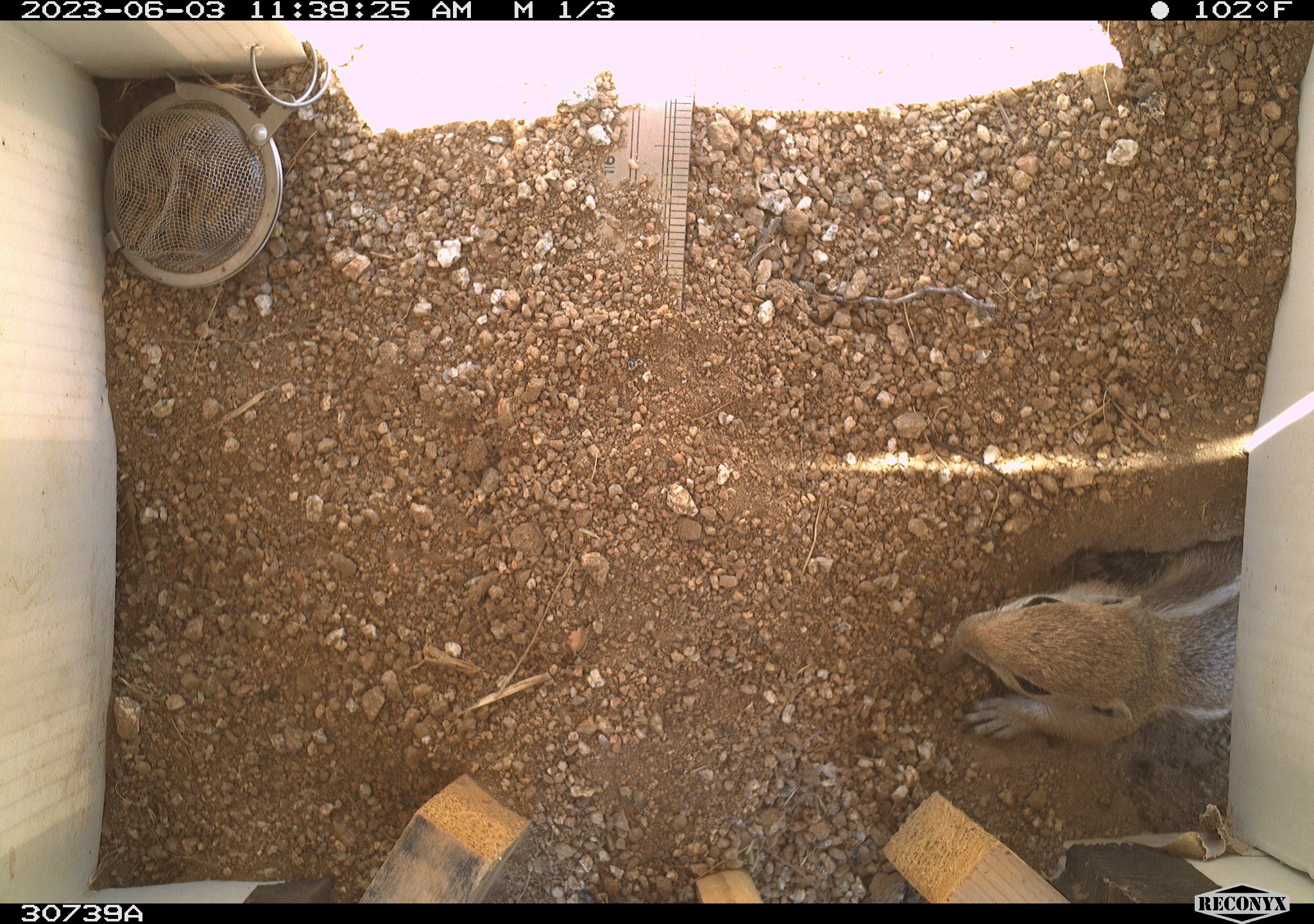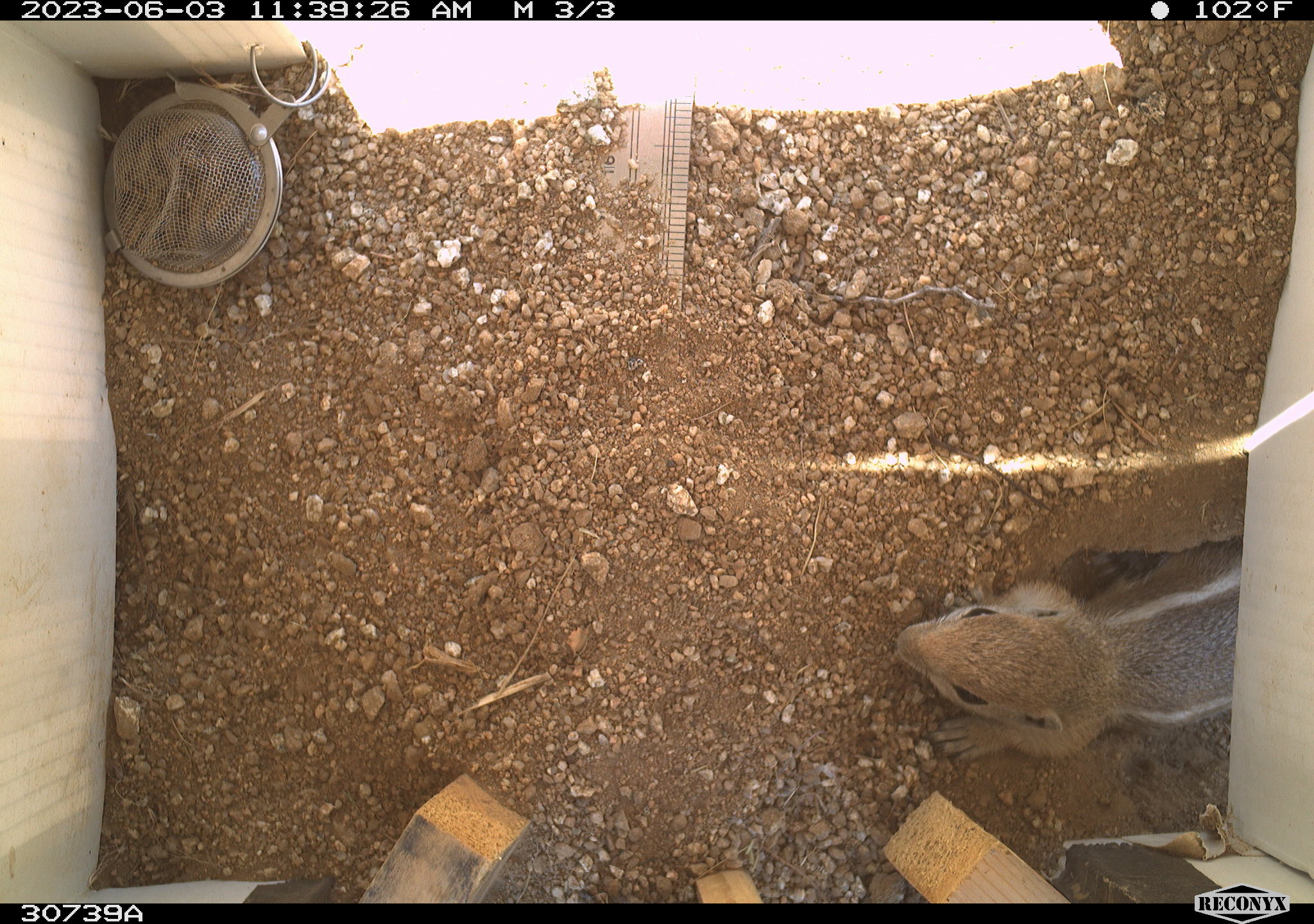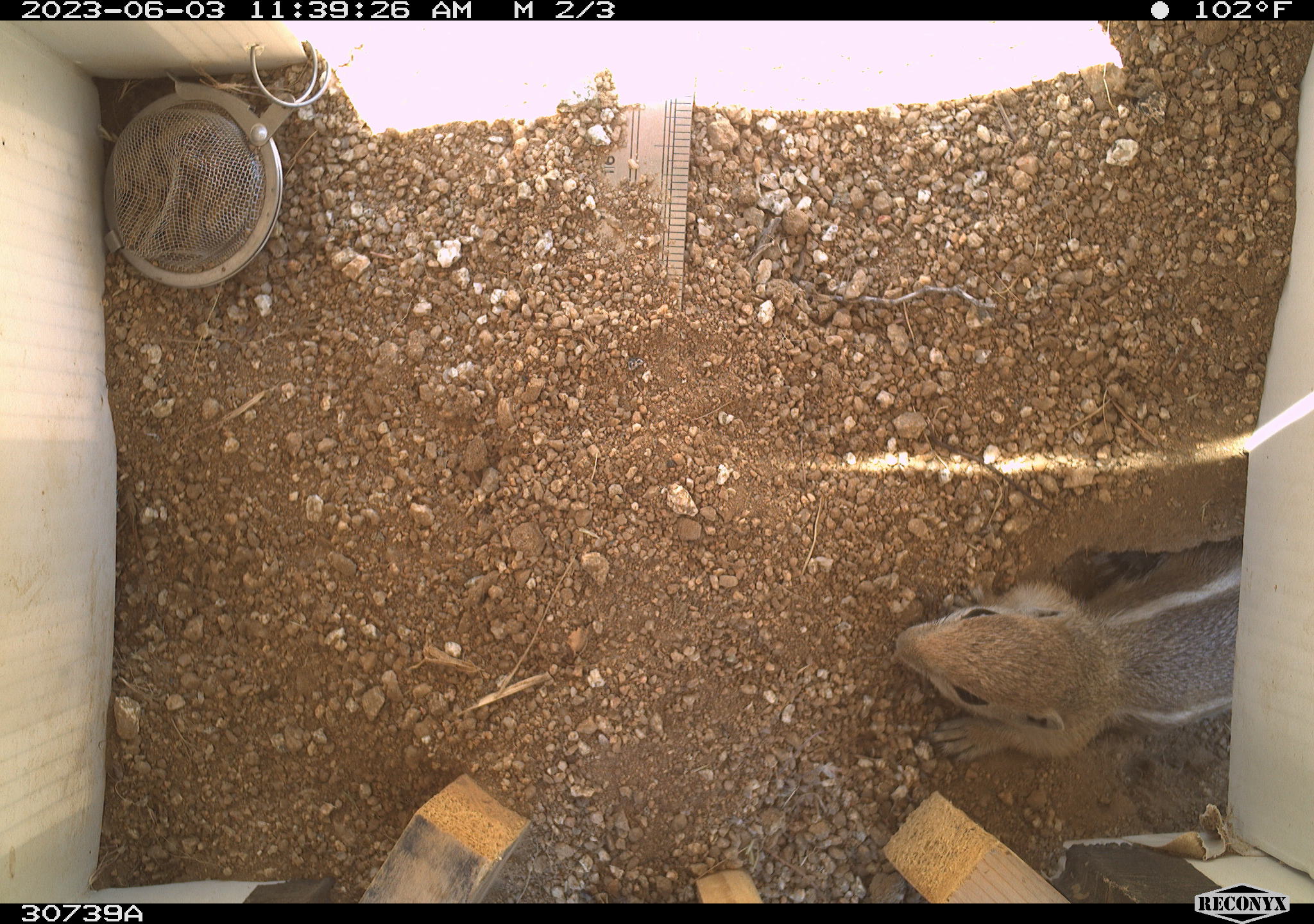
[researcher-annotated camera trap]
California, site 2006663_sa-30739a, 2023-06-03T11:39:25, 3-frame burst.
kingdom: Animalia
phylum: Chordata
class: Mammalia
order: Rodentia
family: Sciuridae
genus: Ammospermophilus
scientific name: Ammospermophilus leucurus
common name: white-tailed antelope squirrel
White-tailed antelope squirrel (Ammospermophilus leucurus).